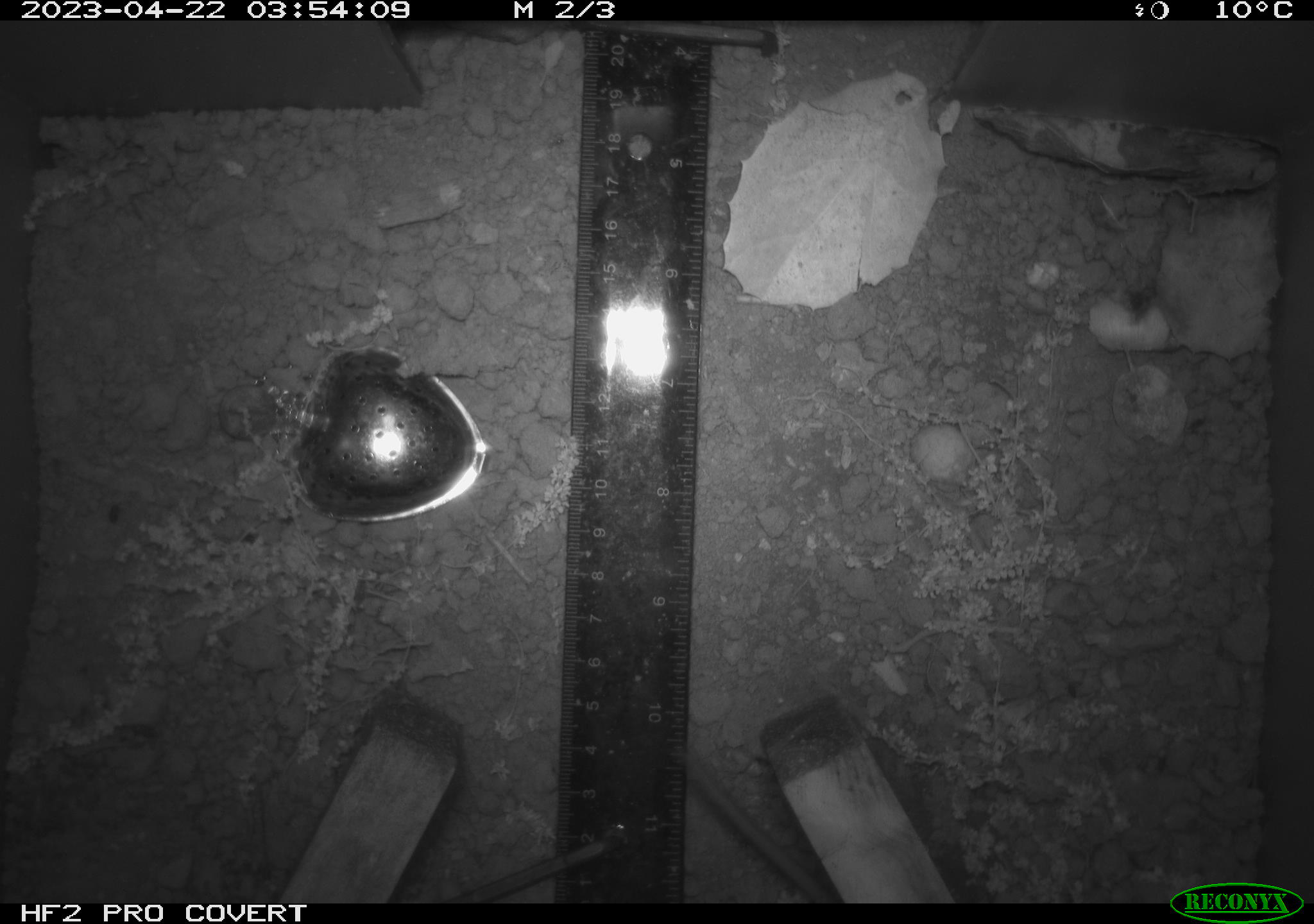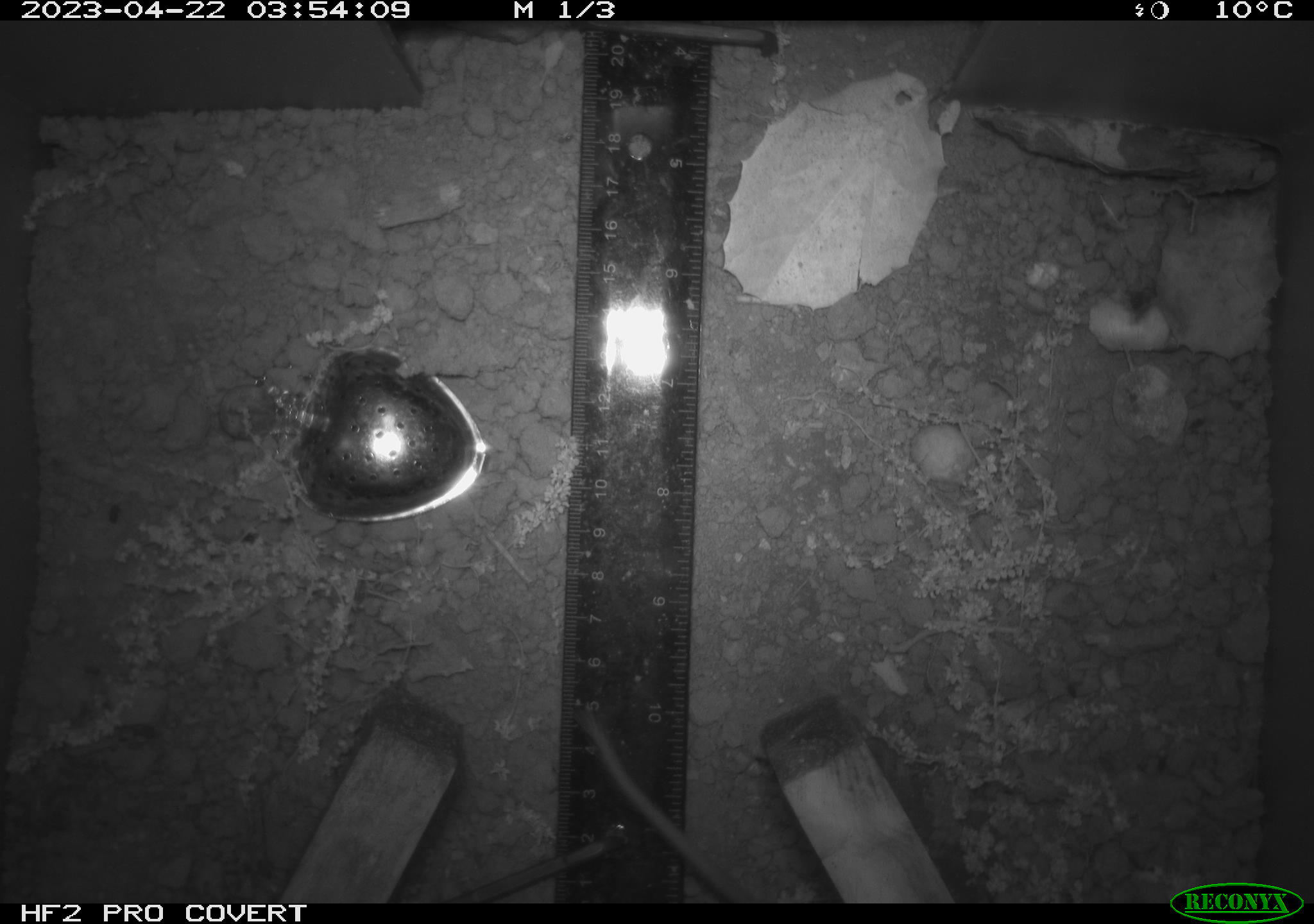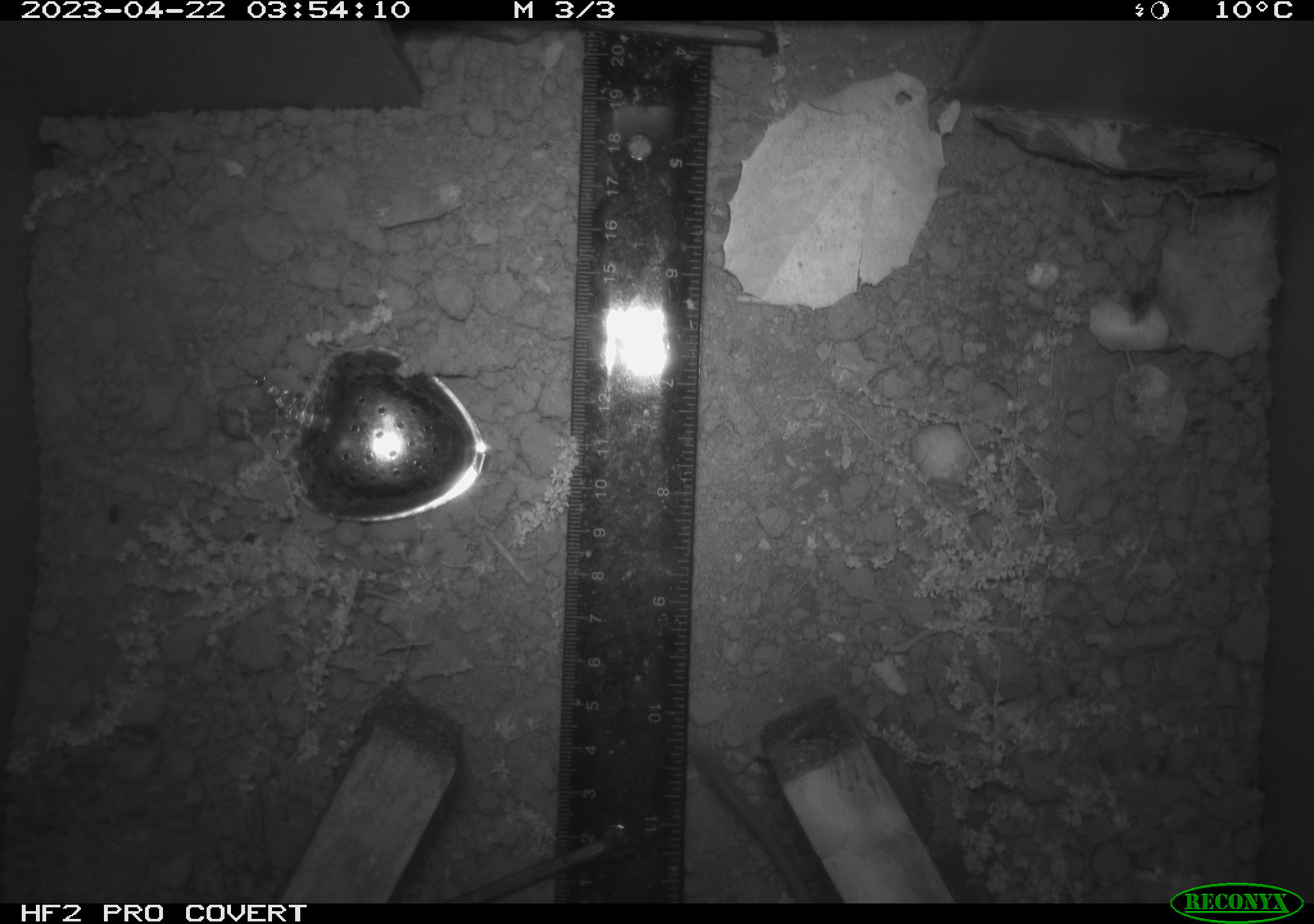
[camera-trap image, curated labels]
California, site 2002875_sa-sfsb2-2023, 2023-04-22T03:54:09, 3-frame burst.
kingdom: Animalia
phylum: Chordata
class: Mammalia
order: Rodentia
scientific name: Rodentia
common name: mouse species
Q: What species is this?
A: Mouse species (Rodentia).